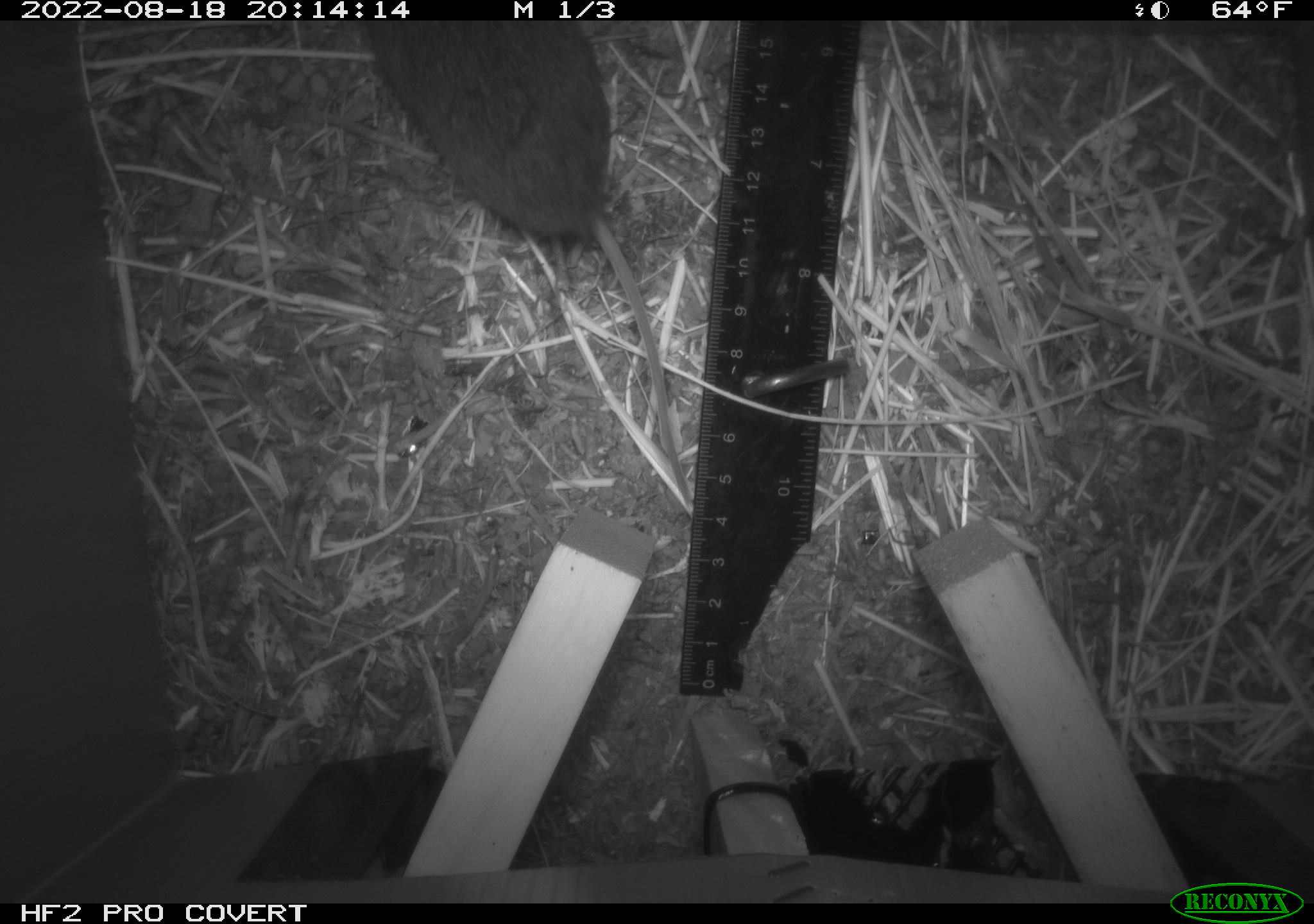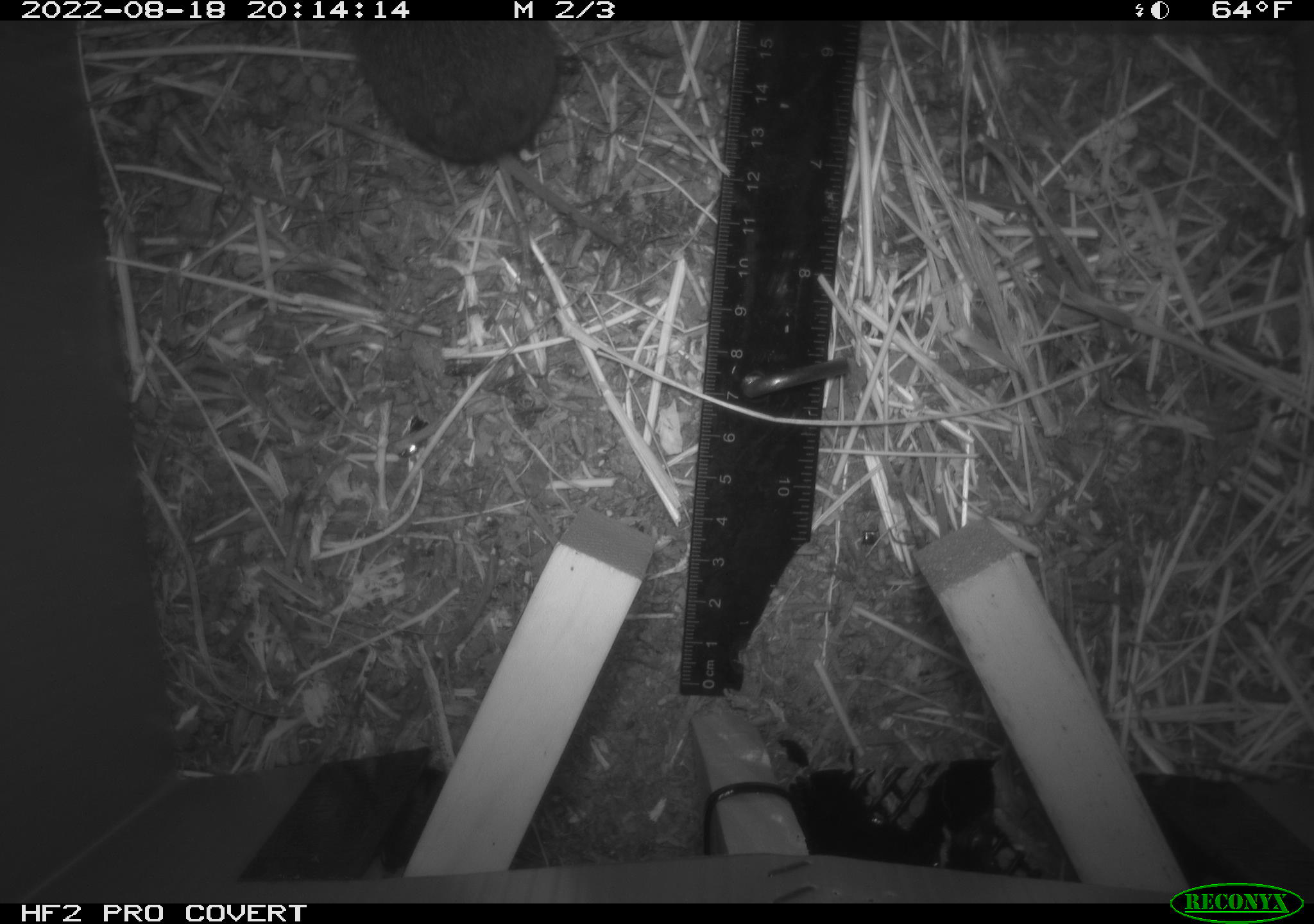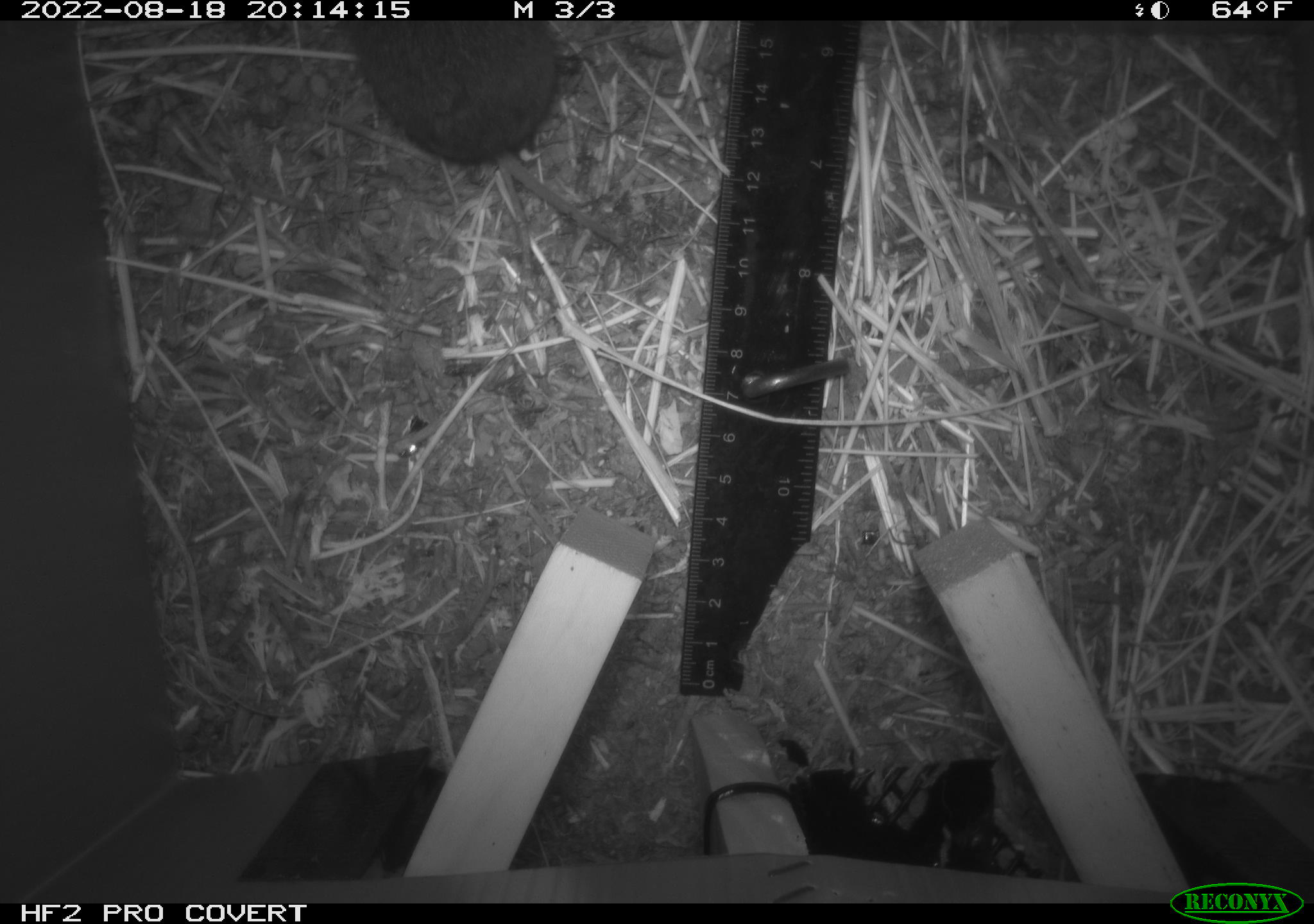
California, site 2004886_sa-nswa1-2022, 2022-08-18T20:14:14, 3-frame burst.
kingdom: Animalia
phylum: Chordata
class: Mammalia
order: Rodentia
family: Cricetidae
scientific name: Cricetidae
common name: hamsters, voles, lemmings, and allies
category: cricetidae family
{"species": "cricetidae family (hamsters, voles, lemmings, and allies) (Cricetidae)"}